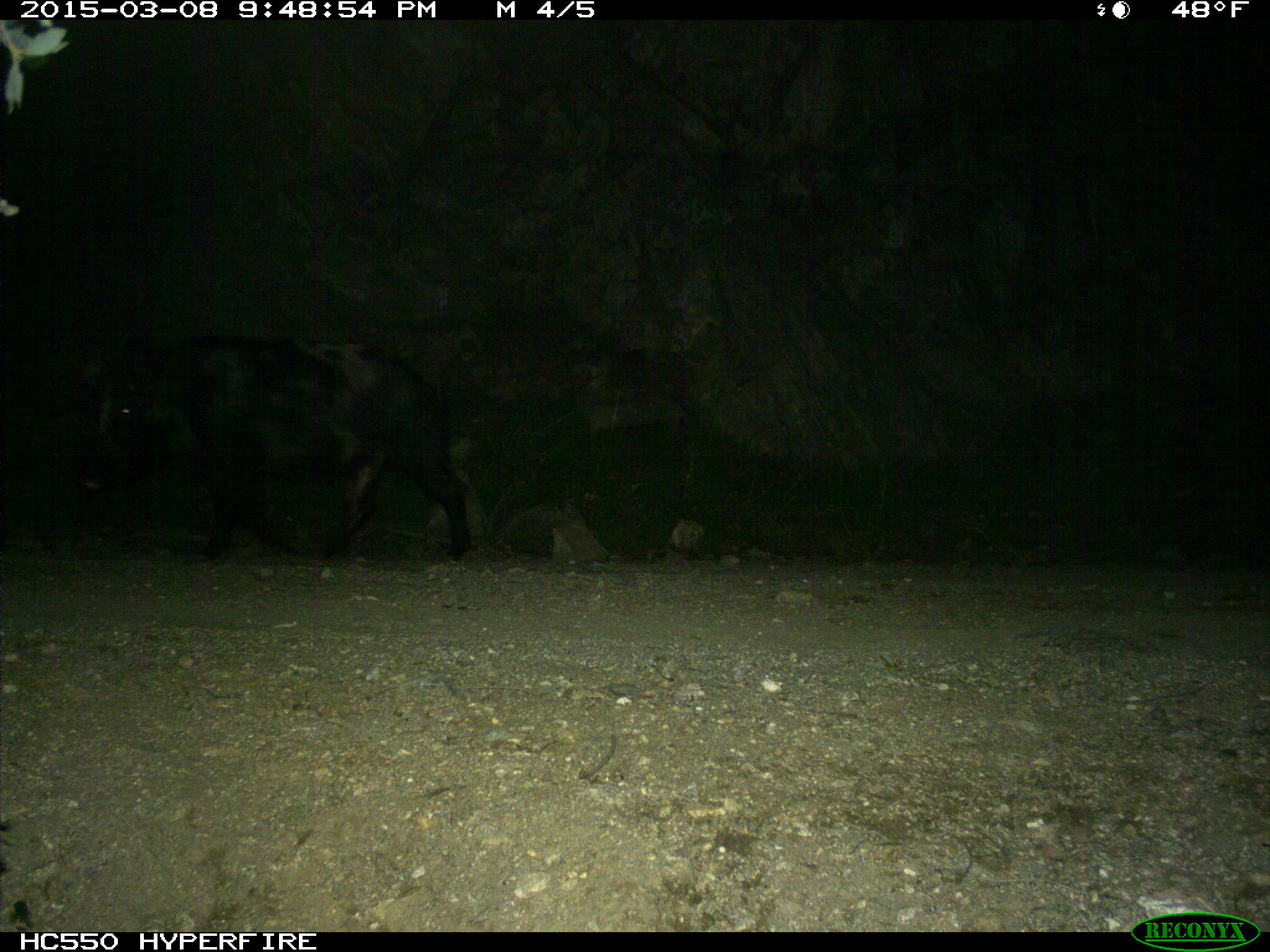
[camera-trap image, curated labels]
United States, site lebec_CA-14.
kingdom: Animalia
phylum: Chordata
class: Mammalia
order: Artiodactyla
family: Suidae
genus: Sus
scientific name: Sus scrofa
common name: wild boar